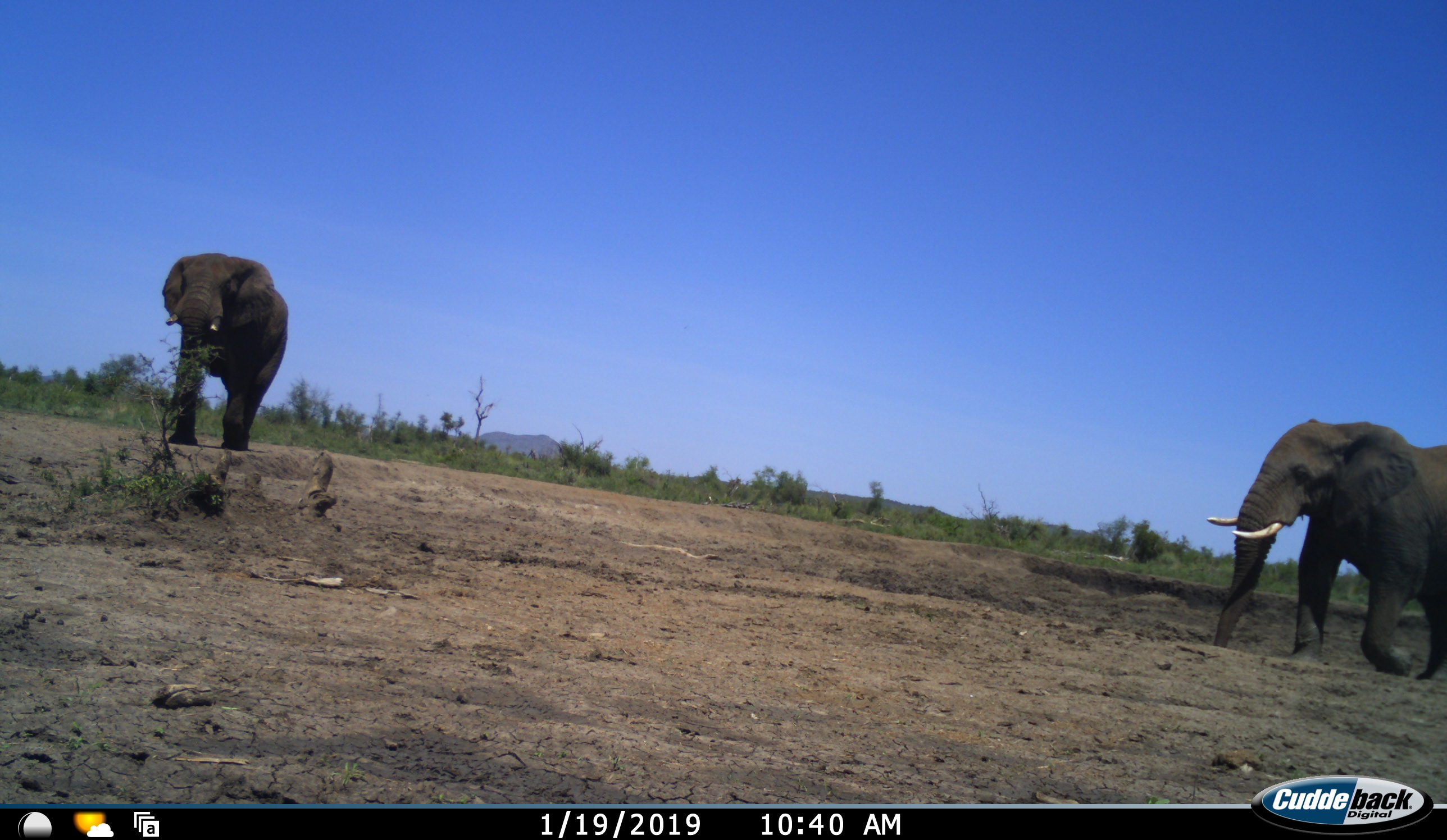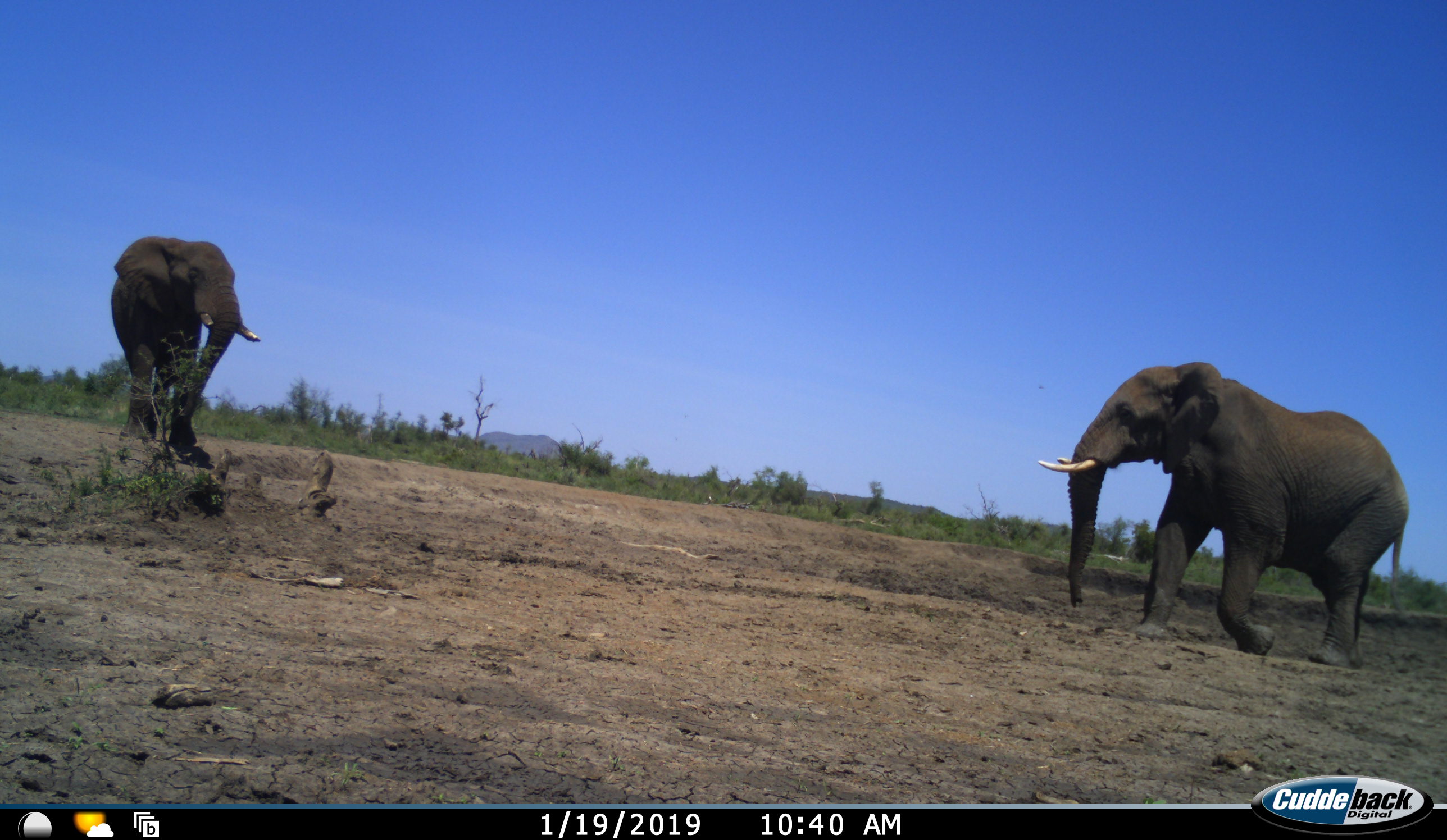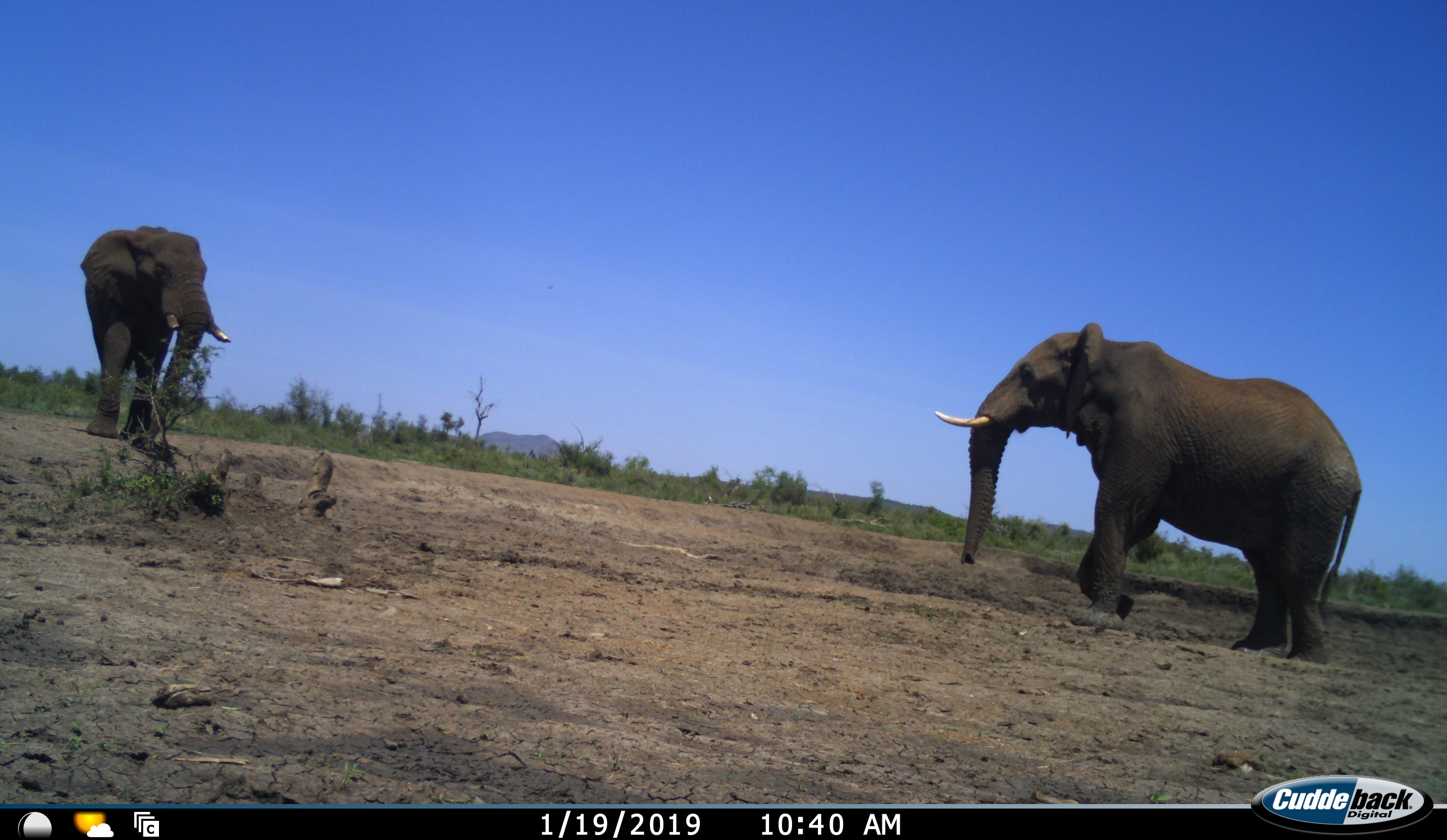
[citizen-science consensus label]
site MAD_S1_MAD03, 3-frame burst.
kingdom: Animalia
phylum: Chordata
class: Mammalia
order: Proboscidea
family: Elephantidae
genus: Loxodonta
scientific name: Loxodonta africana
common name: african bush elephant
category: elephant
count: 2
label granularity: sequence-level